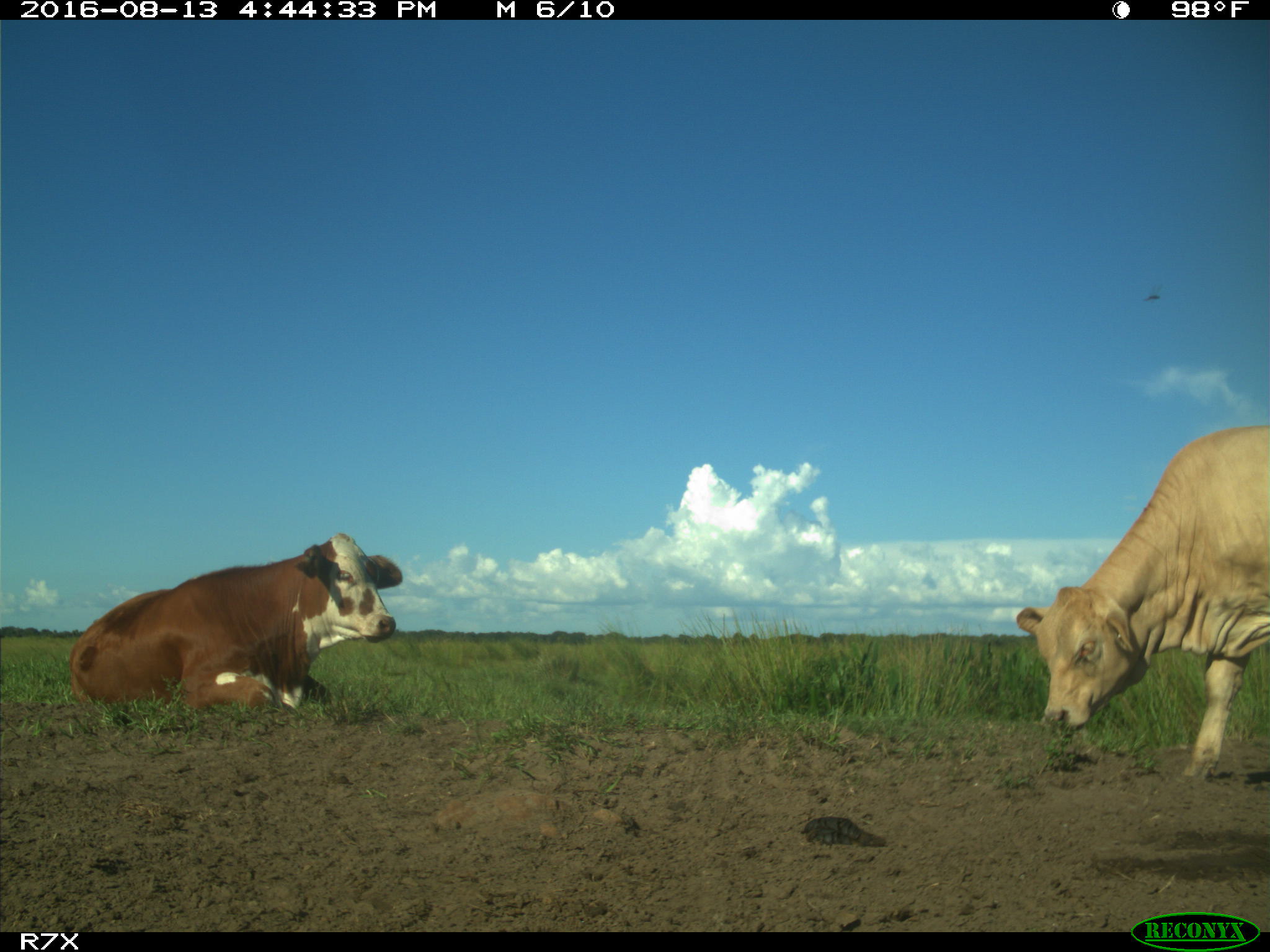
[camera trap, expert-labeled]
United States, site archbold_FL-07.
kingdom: Animalia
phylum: Chordata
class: Mammalia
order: Artiodactyla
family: Bovidae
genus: Bos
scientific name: Bos taurus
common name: domestic cow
Bos taurus (domestic cow).